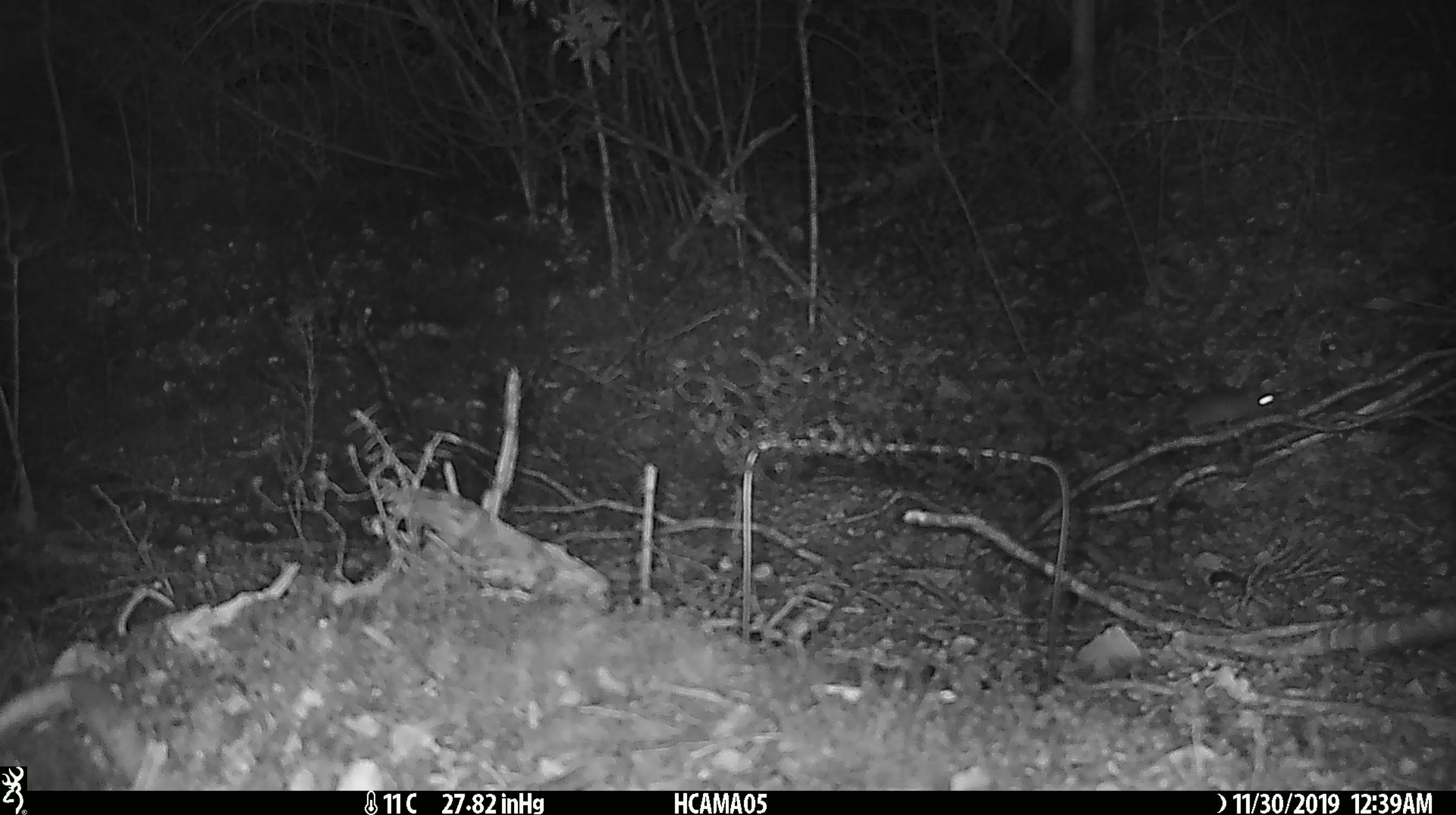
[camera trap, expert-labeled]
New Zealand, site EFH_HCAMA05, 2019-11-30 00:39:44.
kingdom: Animalia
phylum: Chordata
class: Mammalia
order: Rodentia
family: Muridae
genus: Mus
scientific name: Mus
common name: mouse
Mouse (Mus).